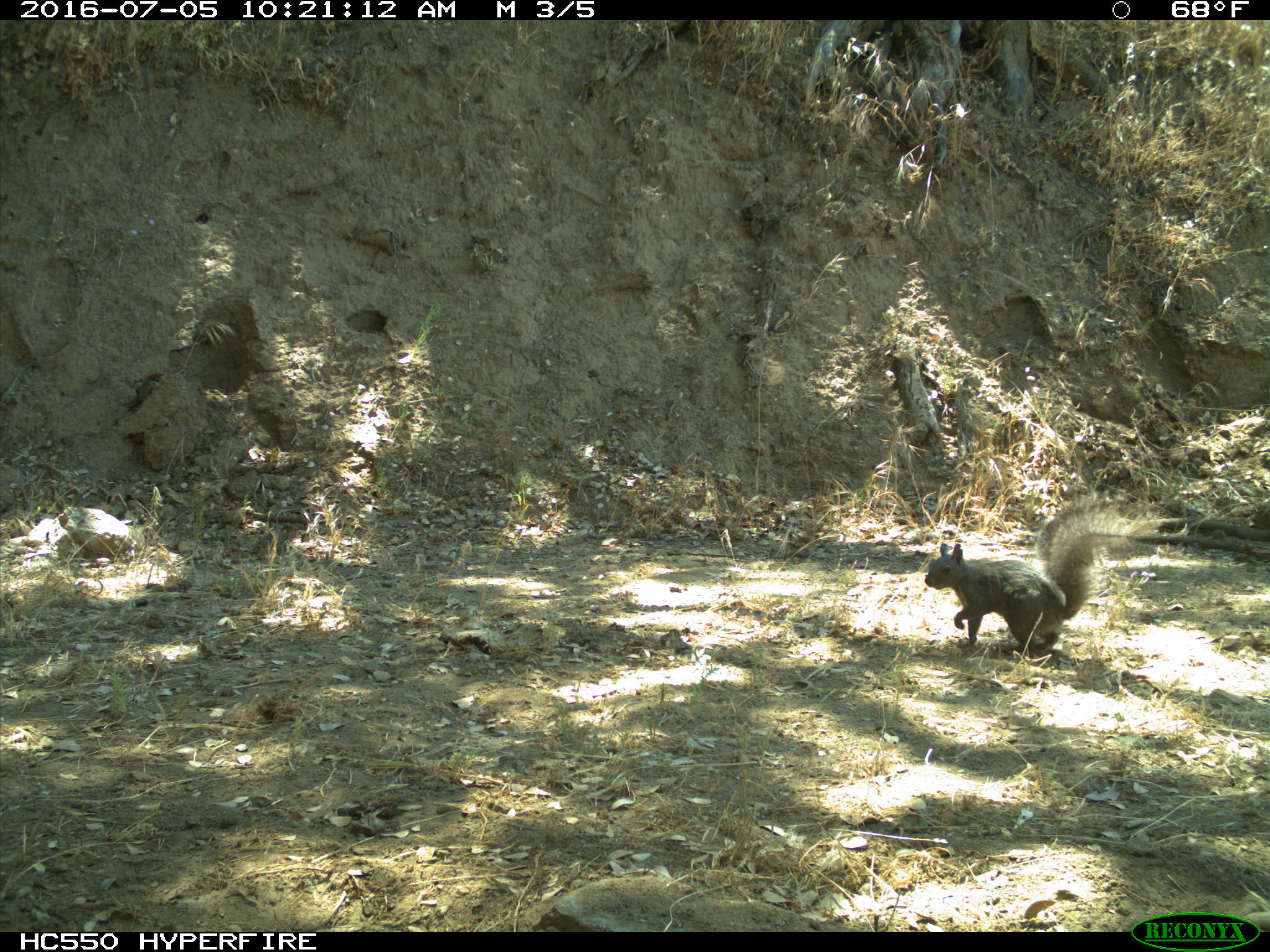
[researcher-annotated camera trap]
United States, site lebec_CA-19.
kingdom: Animalia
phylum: Chordata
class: Mammalia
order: Rodentia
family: Sciuridae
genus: Sciurus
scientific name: Sciurus carolinensis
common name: eastern gray squirrel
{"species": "Sciurus carolinensis (eastern gray squirrel)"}